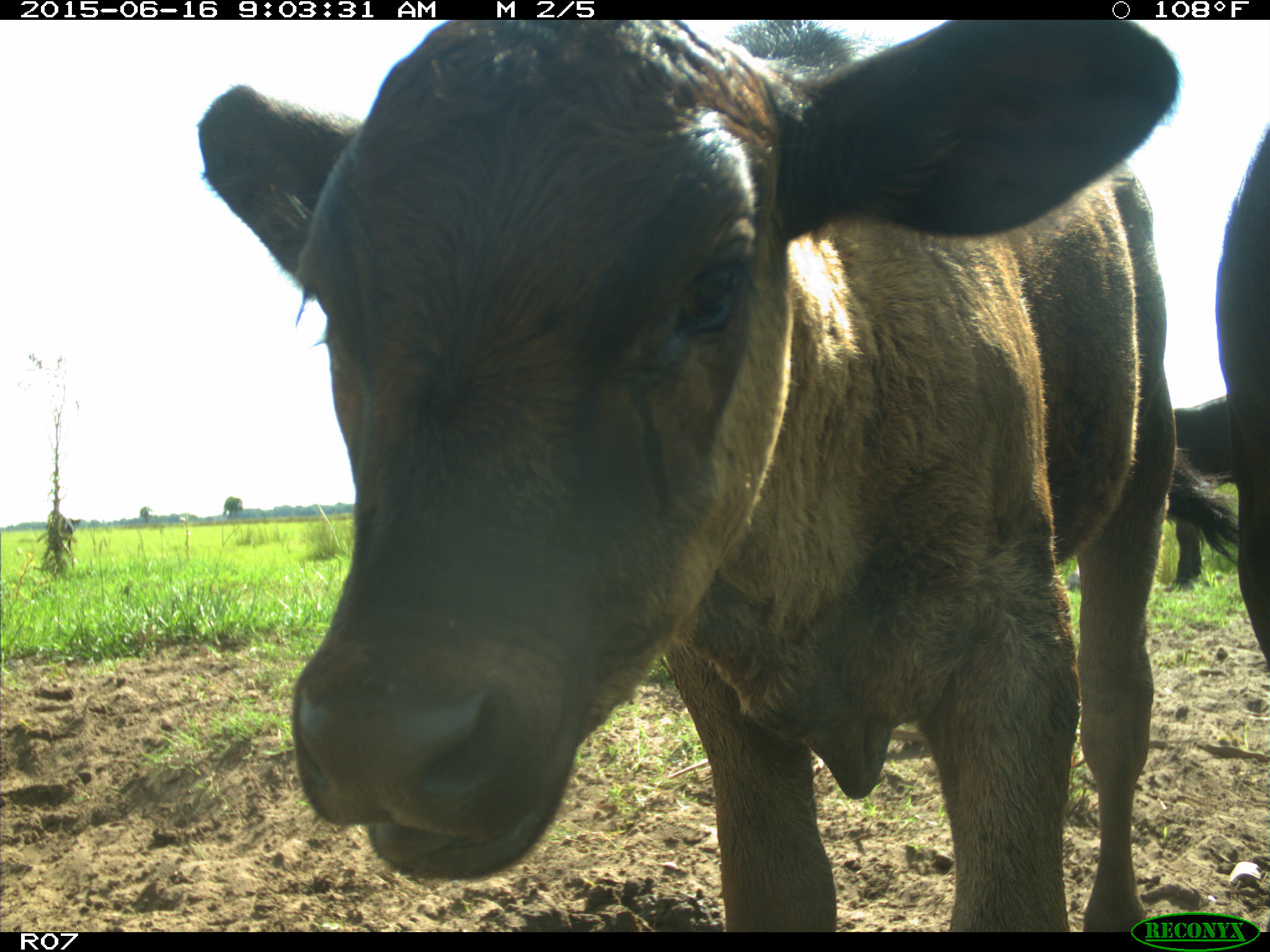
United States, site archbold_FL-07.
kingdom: Animalia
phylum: Chordata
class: Mammalia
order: Artiodactyla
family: Bovidae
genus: Bos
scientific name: Bos taurus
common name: domestic cow